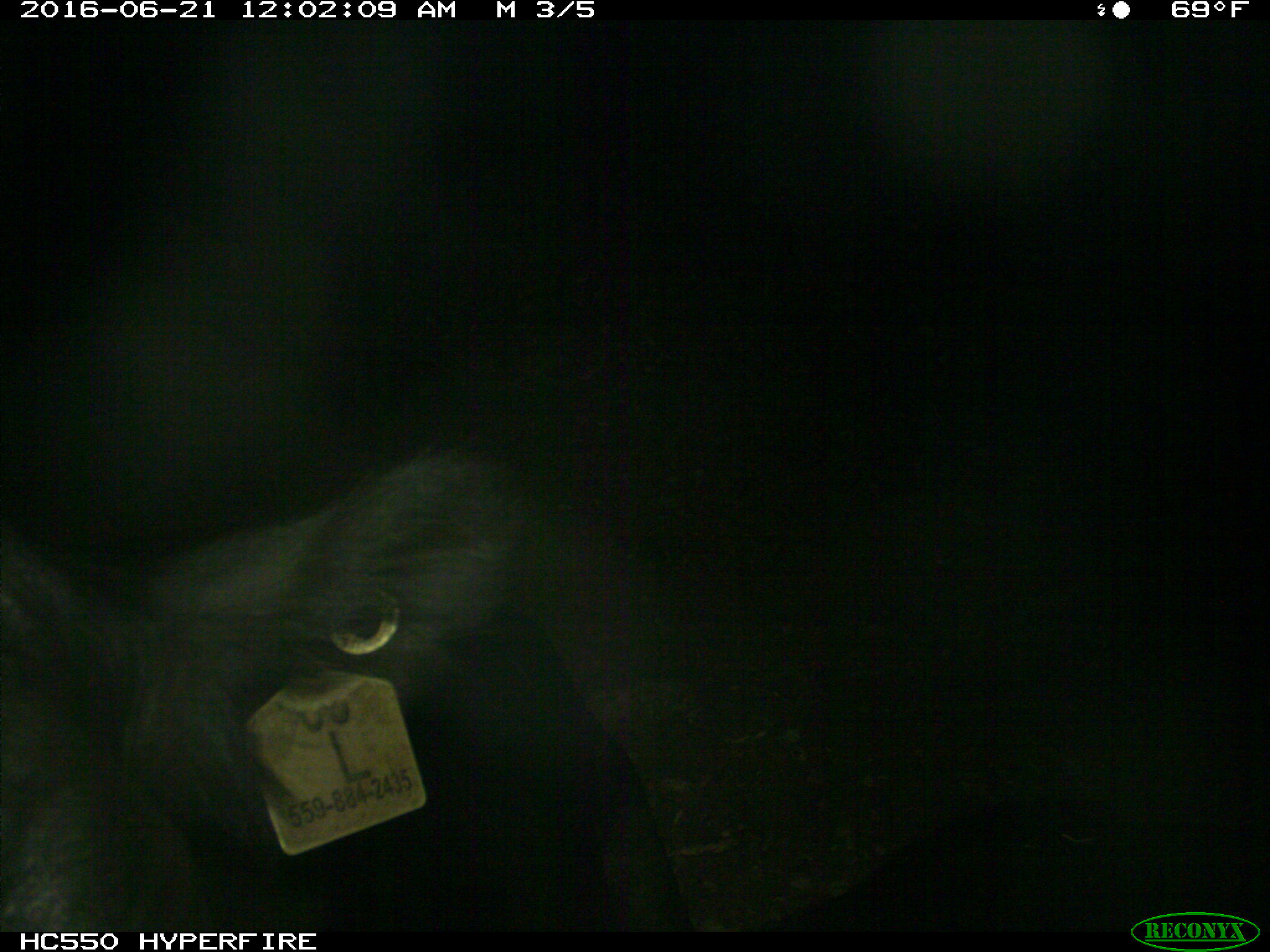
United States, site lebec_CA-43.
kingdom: Animalia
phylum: Chordata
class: Mammalia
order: Artiodactyla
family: Bovidae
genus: Bos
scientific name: Bos taurus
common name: domestic cow